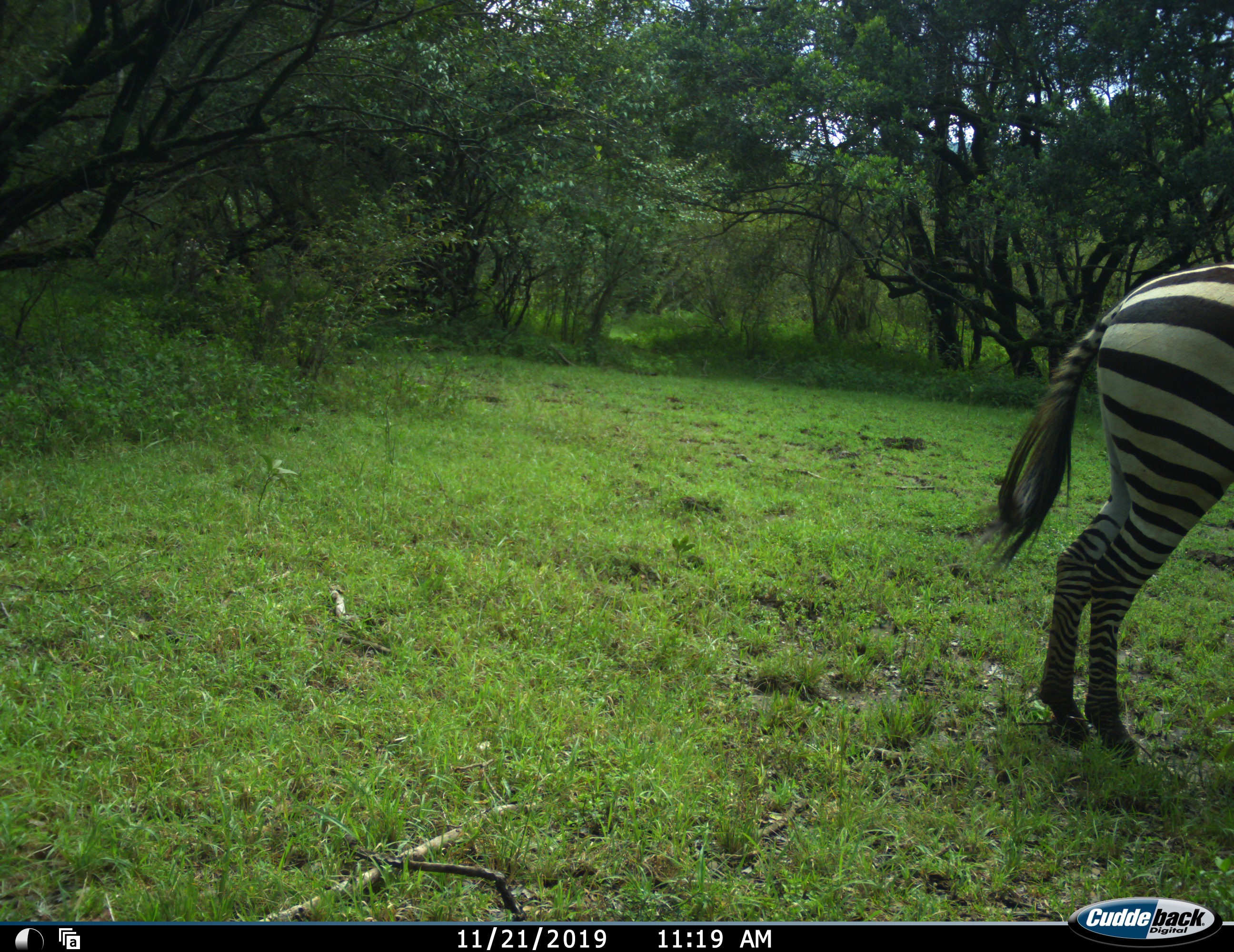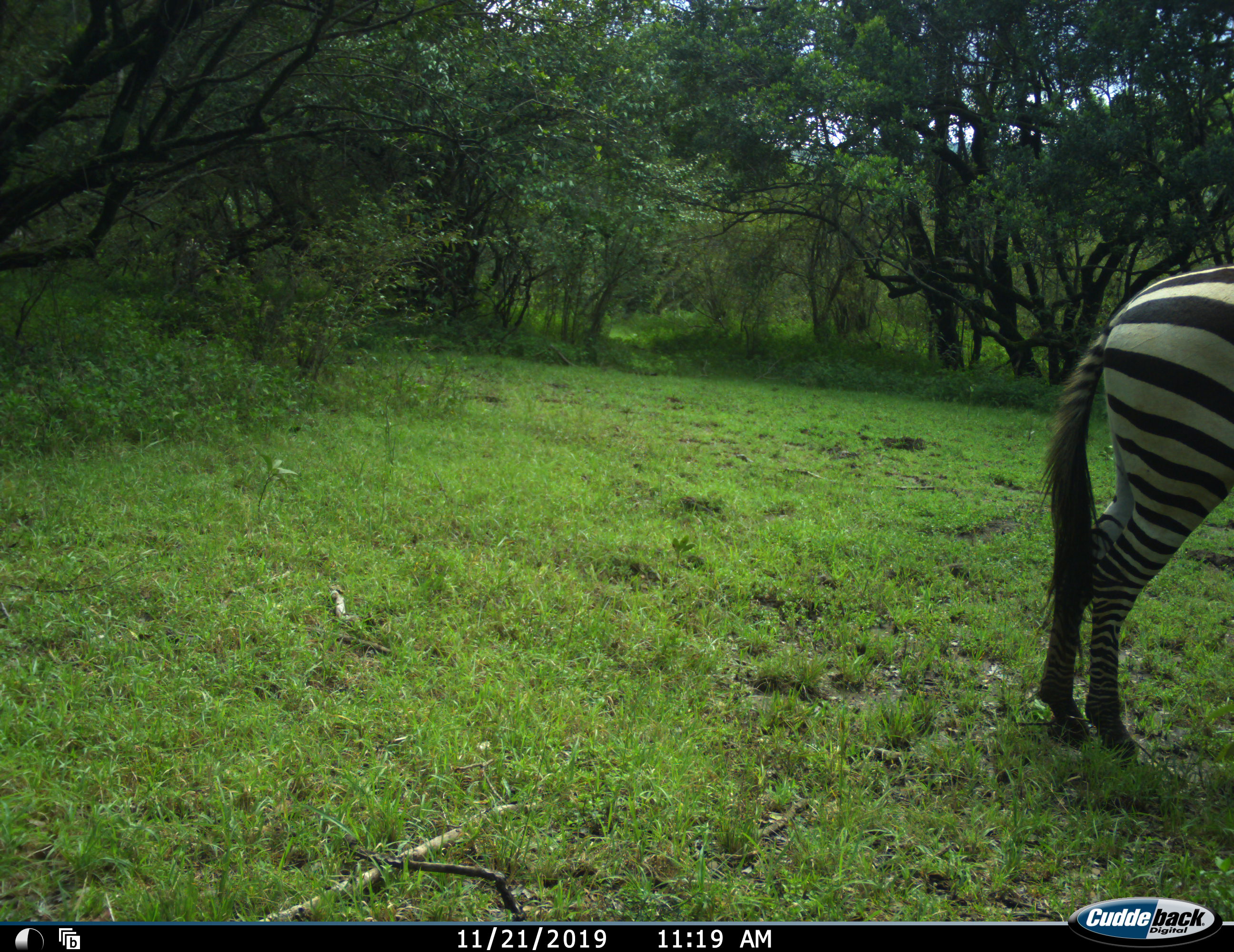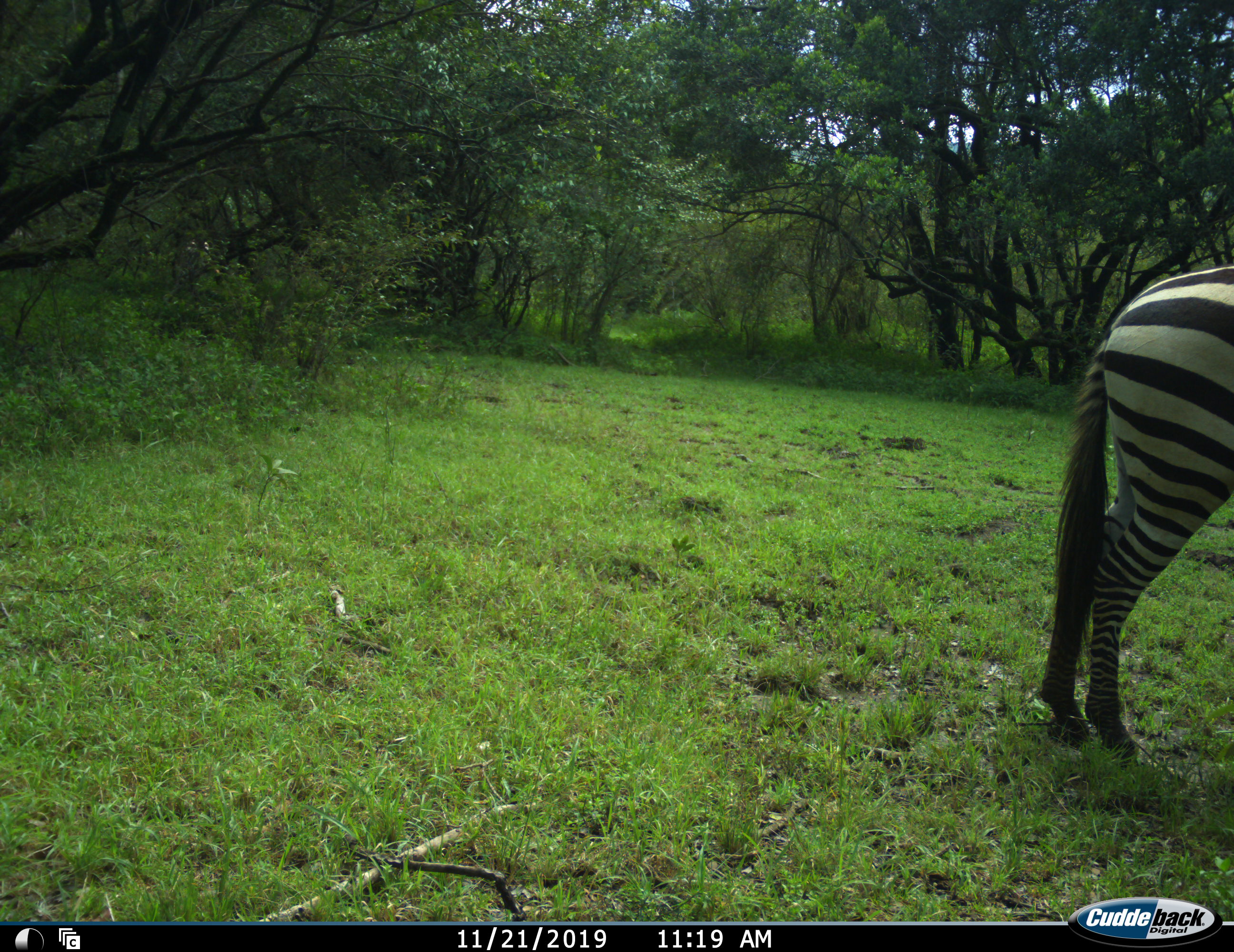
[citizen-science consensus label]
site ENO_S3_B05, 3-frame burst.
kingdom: Animalia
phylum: Chordata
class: Mammalia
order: Perissodactyla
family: Equidae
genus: Equus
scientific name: Equus quagga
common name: plains zebra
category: zebraplains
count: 1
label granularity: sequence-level